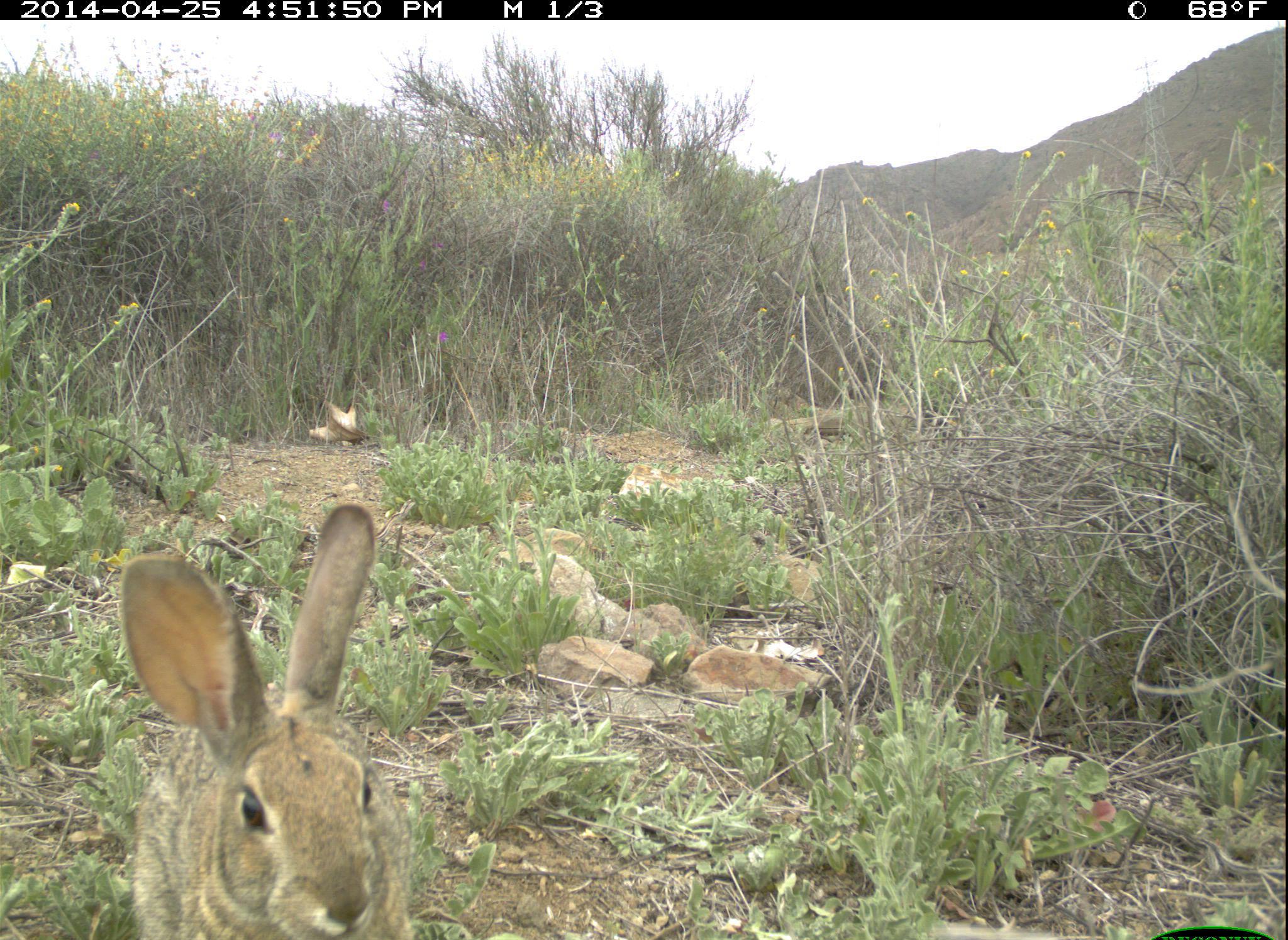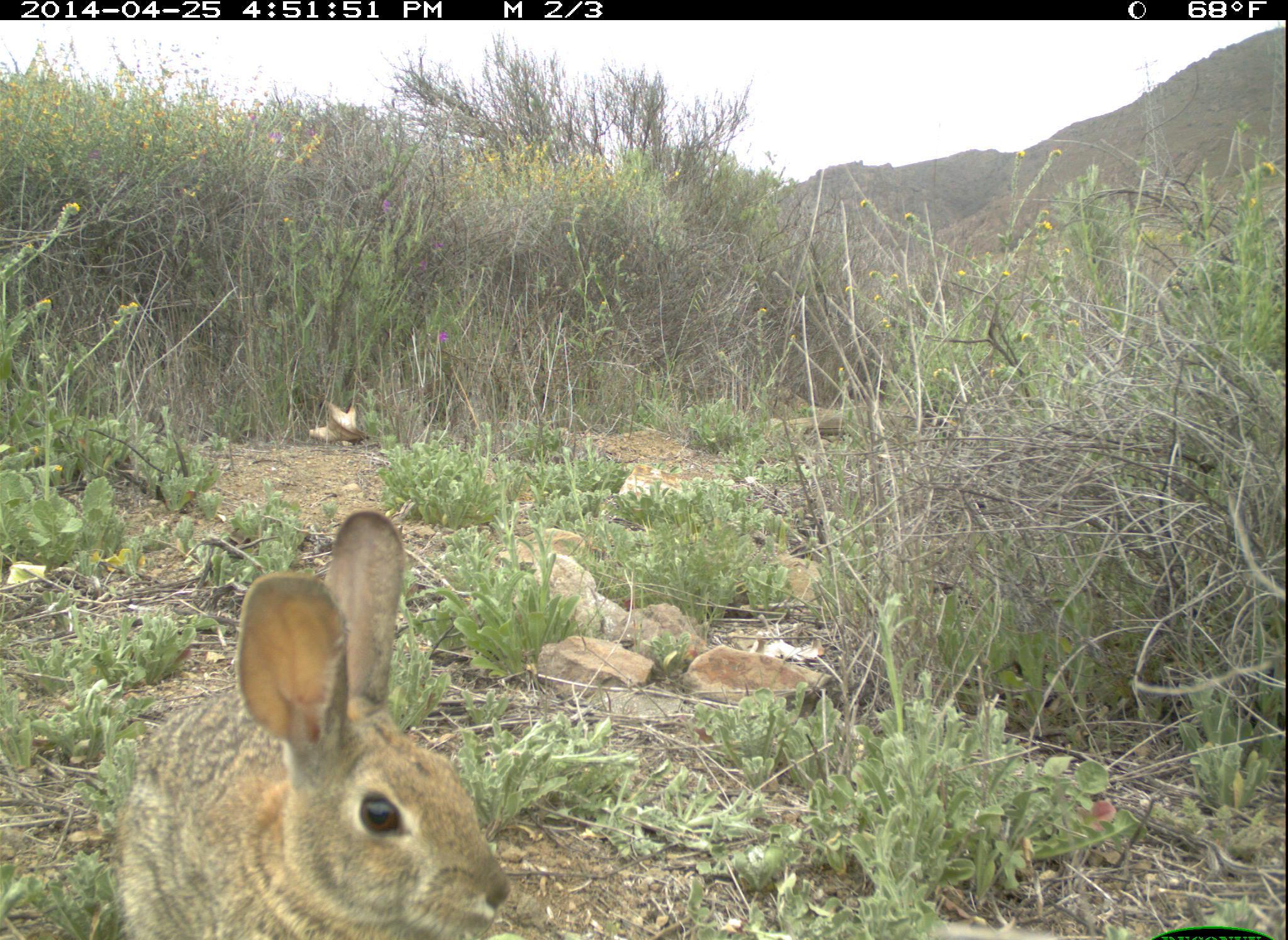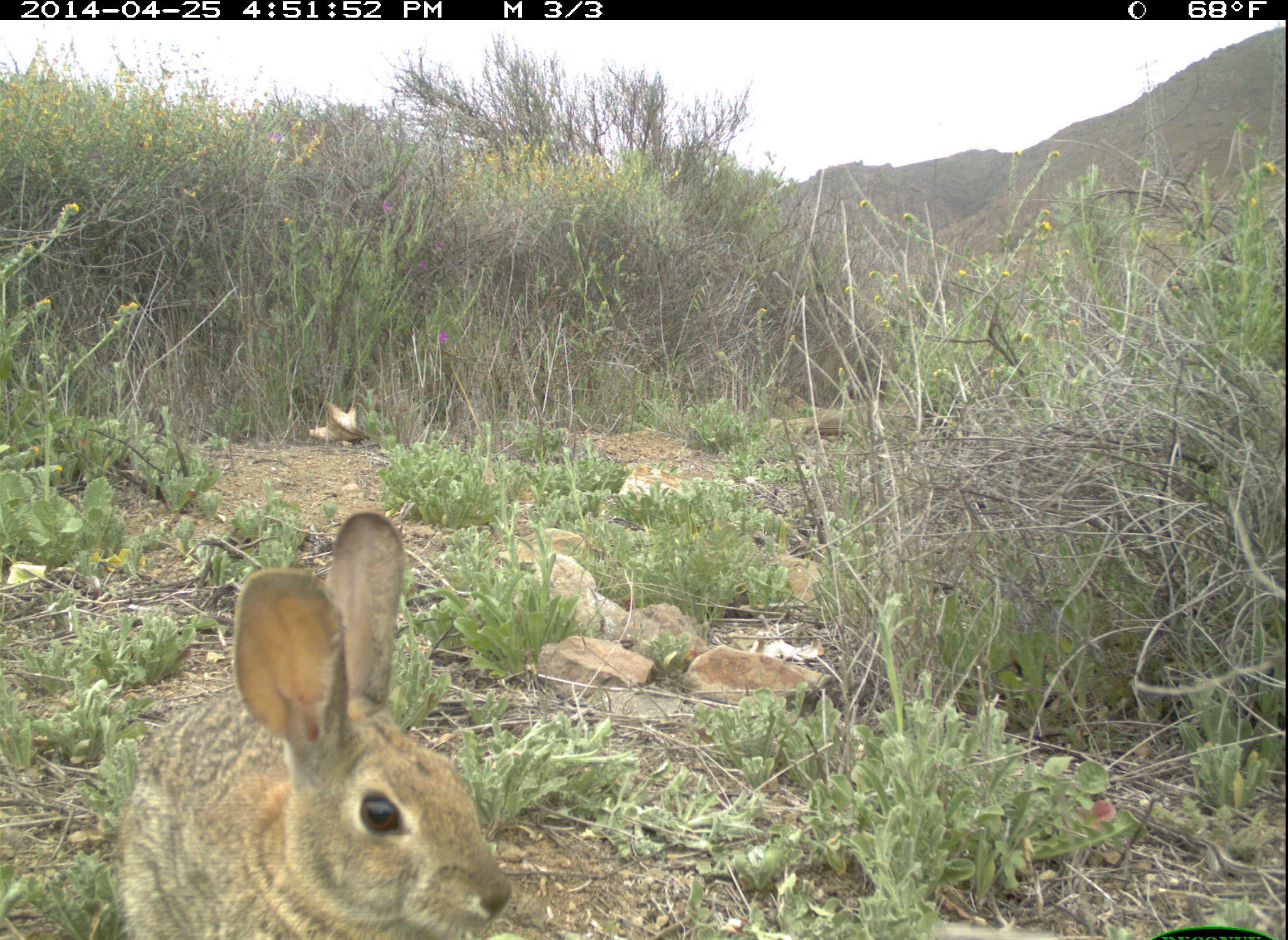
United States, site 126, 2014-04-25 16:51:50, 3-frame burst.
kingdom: Animalia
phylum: Chordata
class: Mammalia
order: Lagomorpha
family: Leporidae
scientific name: Leporidae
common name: rabbits and hares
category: rabbit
Rabbit (rabbits and hares) (Leporidae).